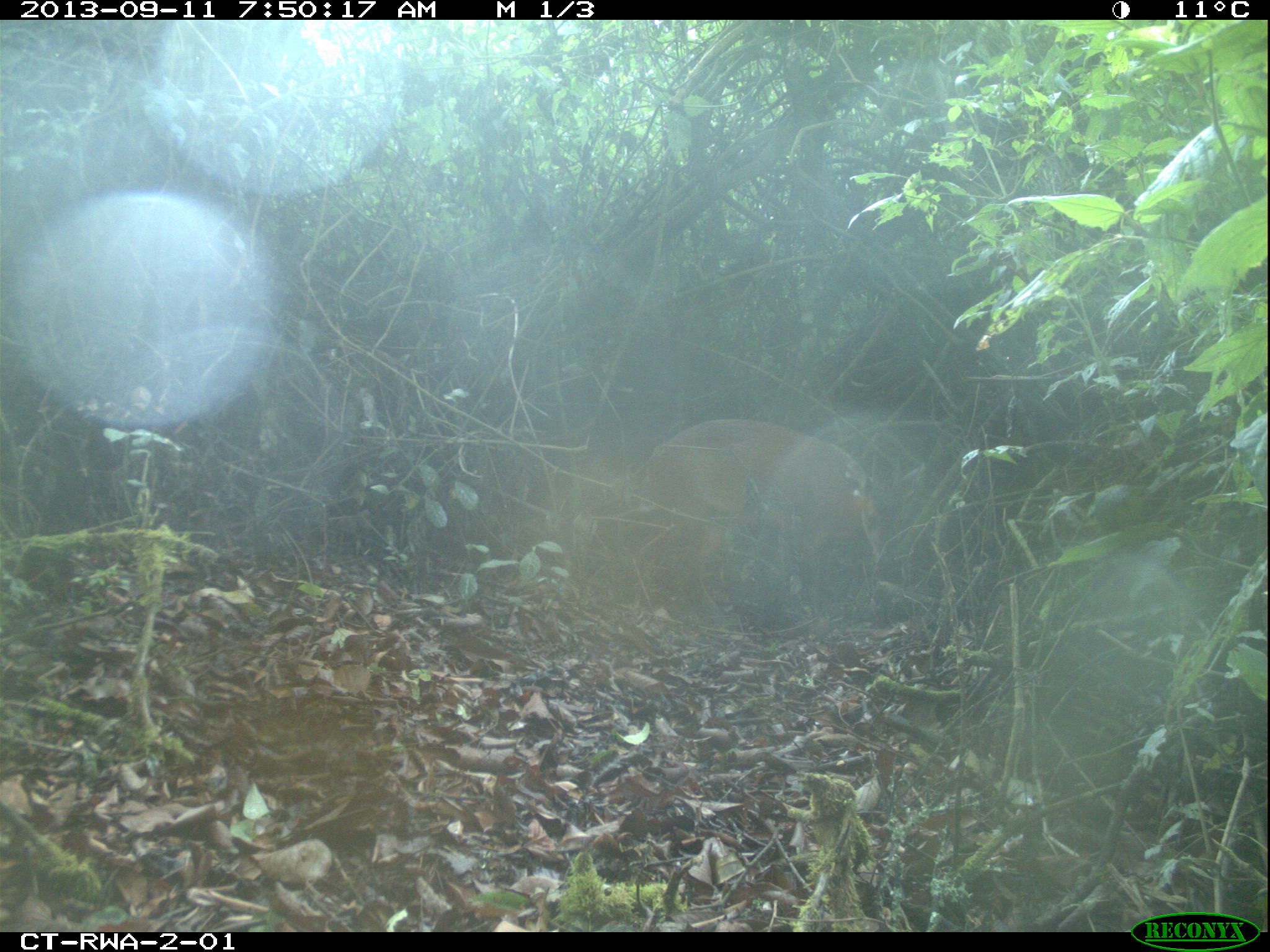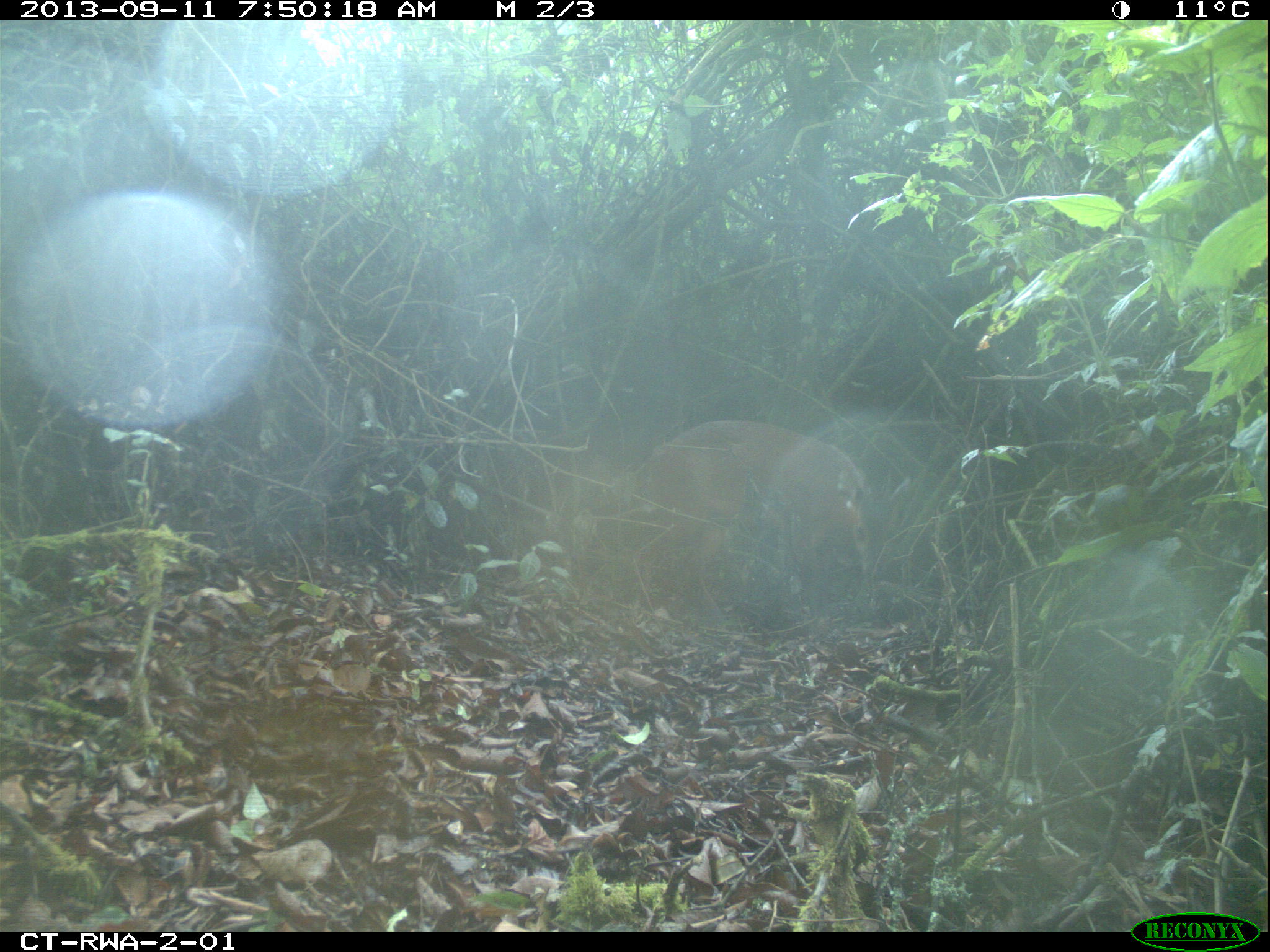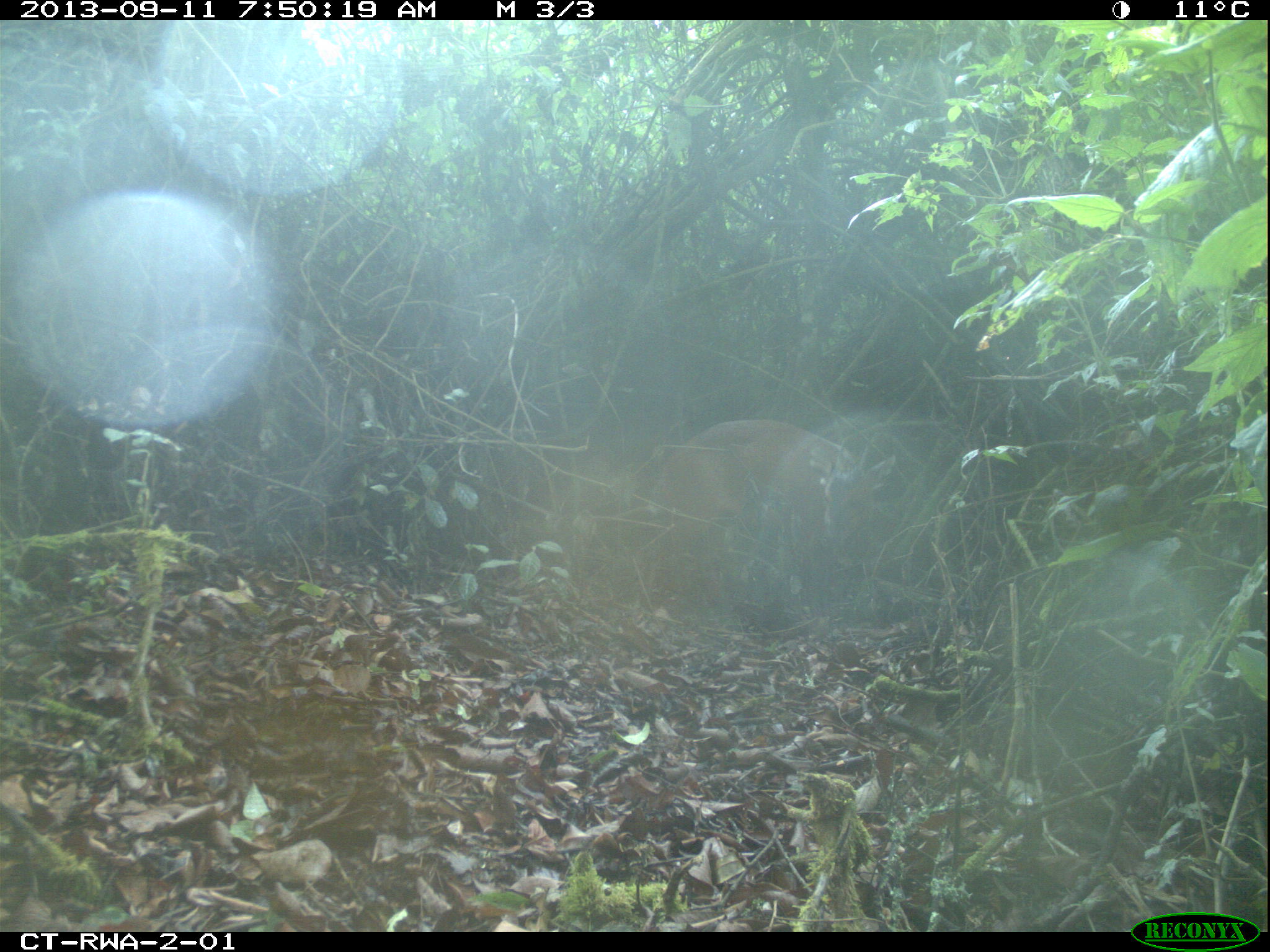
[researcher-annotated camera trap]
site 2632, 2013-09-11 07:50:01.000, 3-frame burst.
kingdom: Animalia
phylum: Chordata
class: Mammalia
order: Artiodactyla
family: Bovidae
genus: Cephalophus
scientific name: Cephalophus nigrifrons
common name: black-fronted duiker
Cephalophus nigrifrons (black-fronted duiker), count 1.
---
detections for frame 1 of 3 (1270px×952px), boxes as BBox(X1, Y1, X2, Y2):
cephalophus nigrifrons: BBox(638, 414, 879, 610)